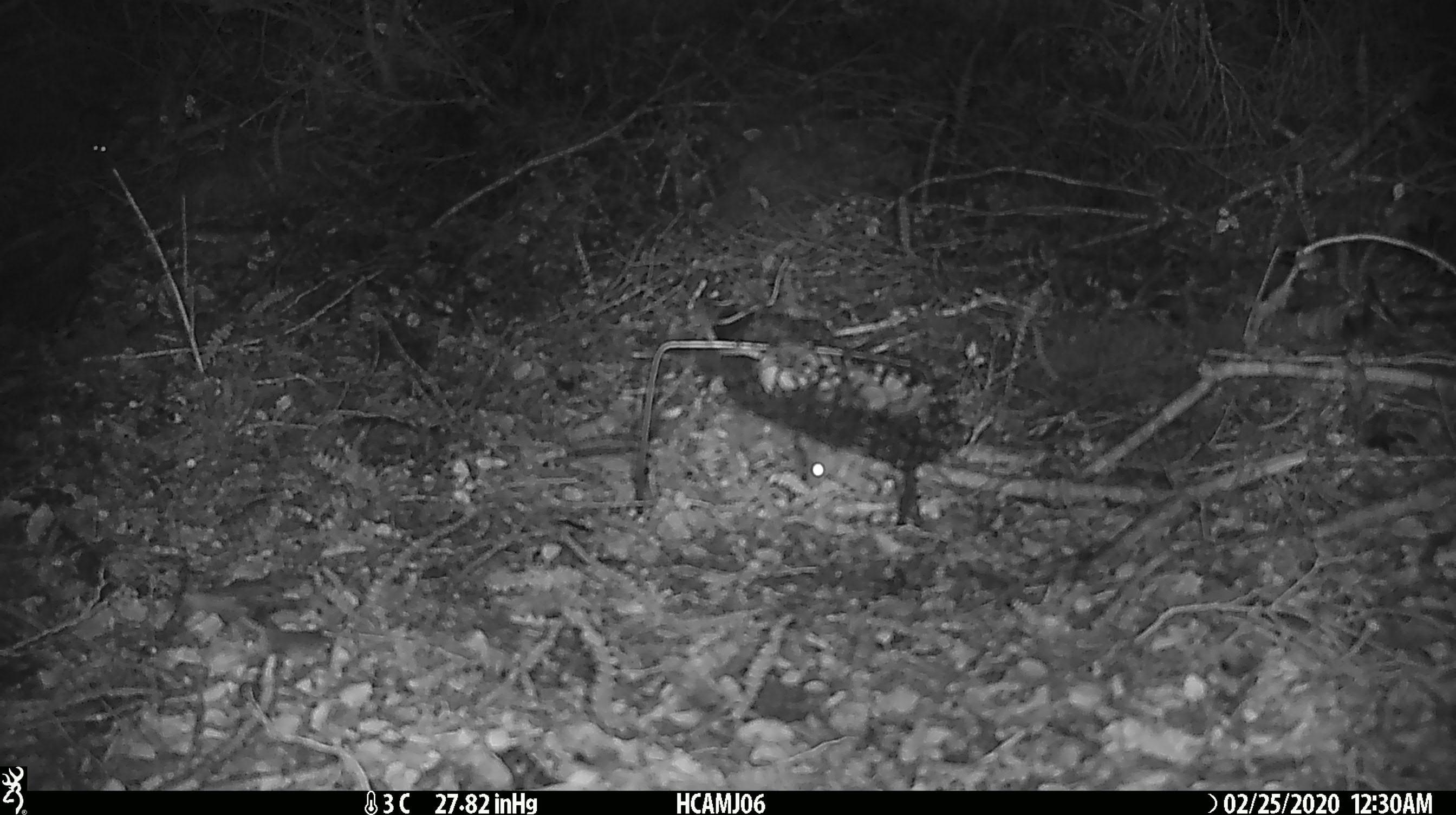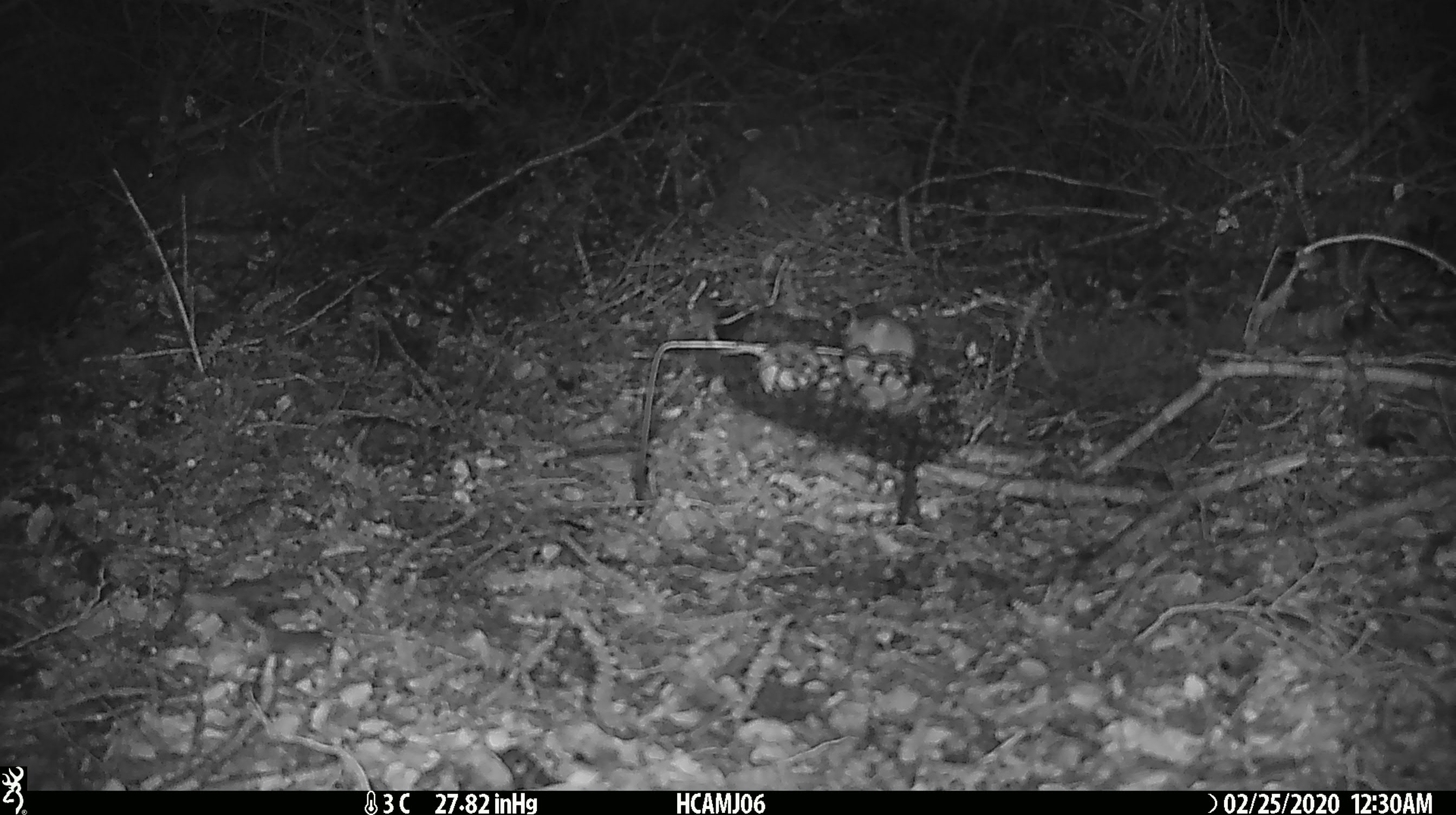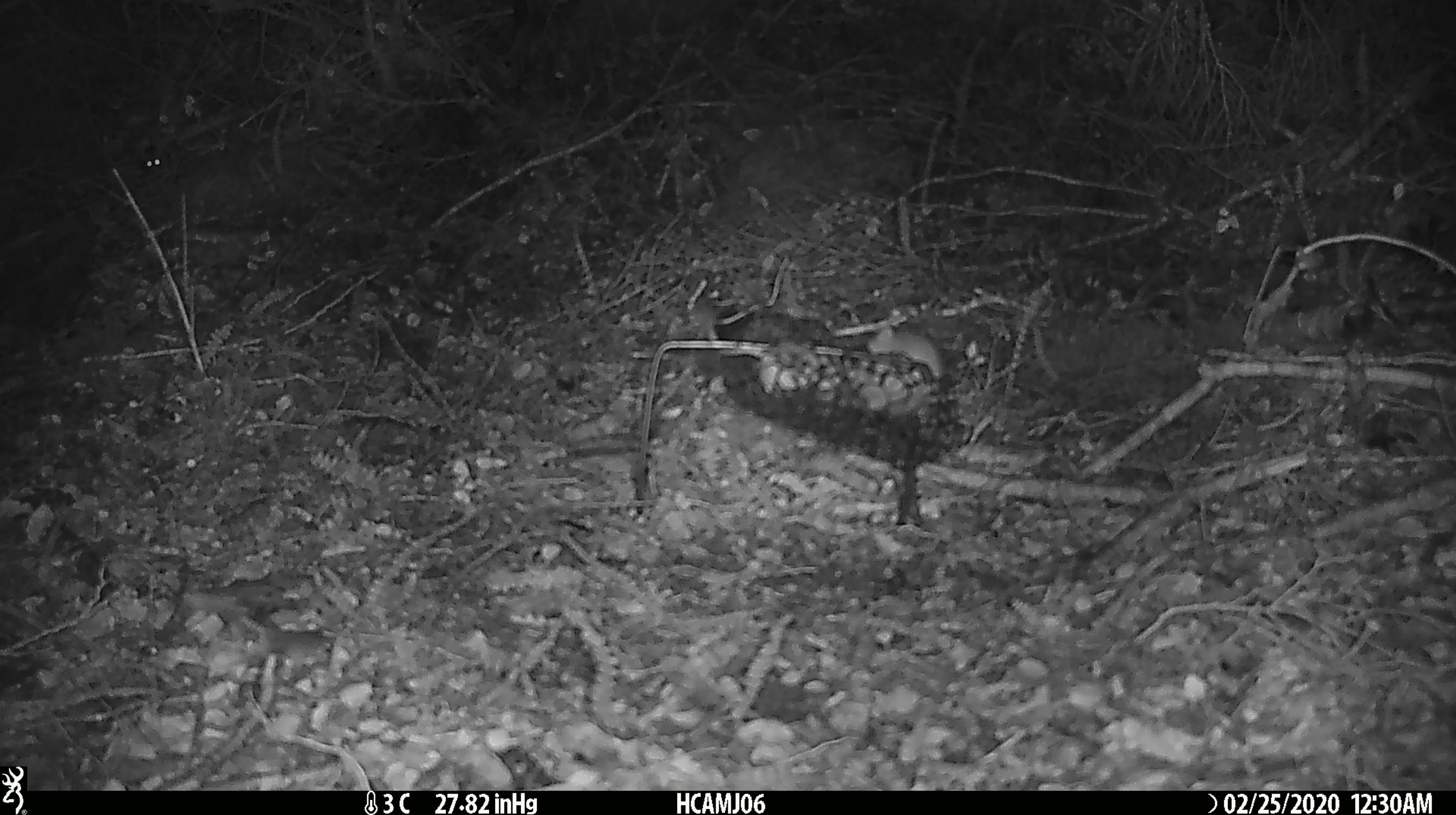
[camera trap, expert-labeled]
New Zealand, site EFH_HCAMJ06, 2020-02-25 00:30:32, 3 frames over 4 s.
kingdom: Animalia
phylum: Chordata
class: Mammalia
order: Rodentia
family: Muridae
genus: Mus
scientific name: Mus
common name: mouse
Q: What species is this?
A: Mouse (Mus).